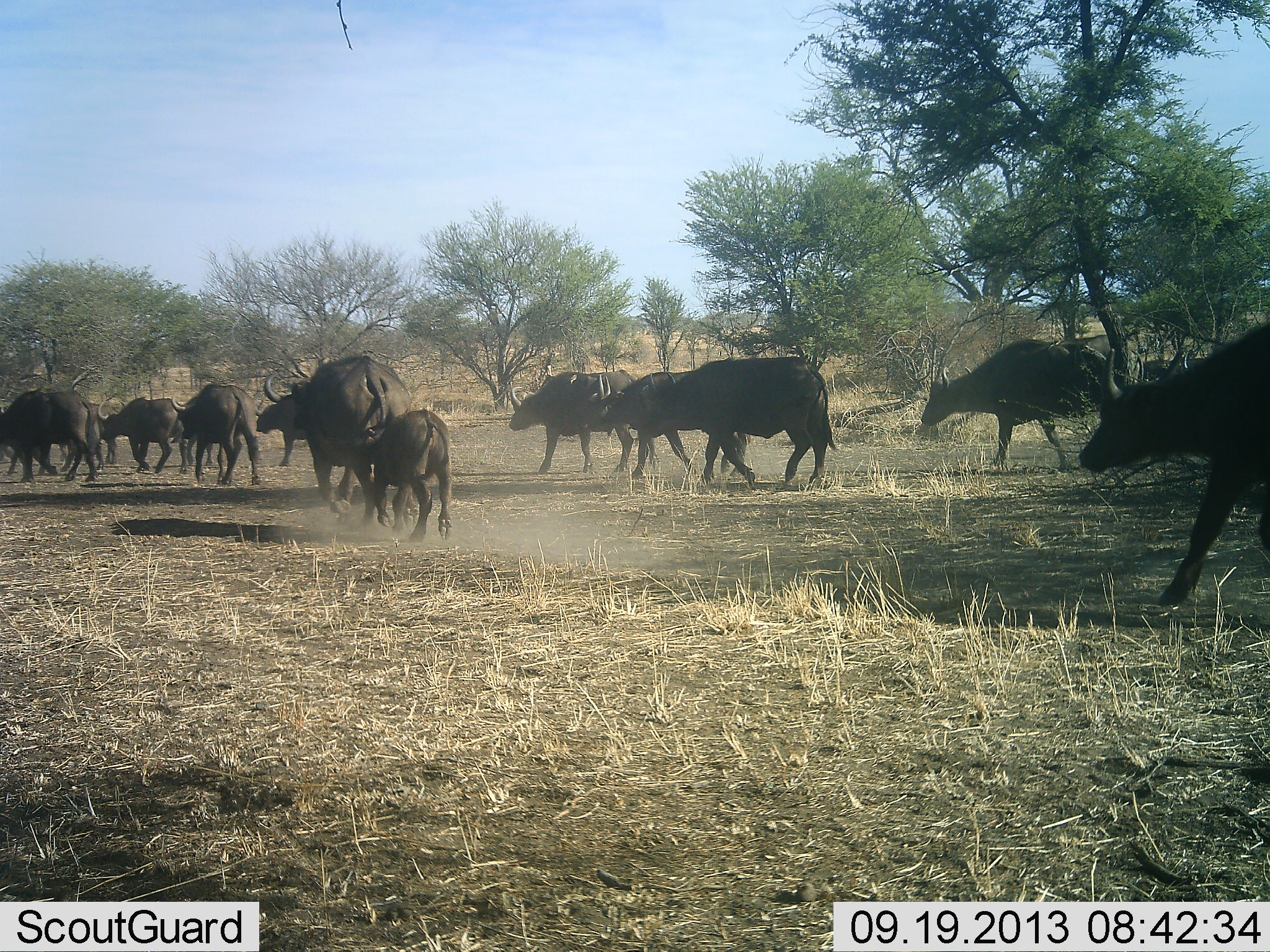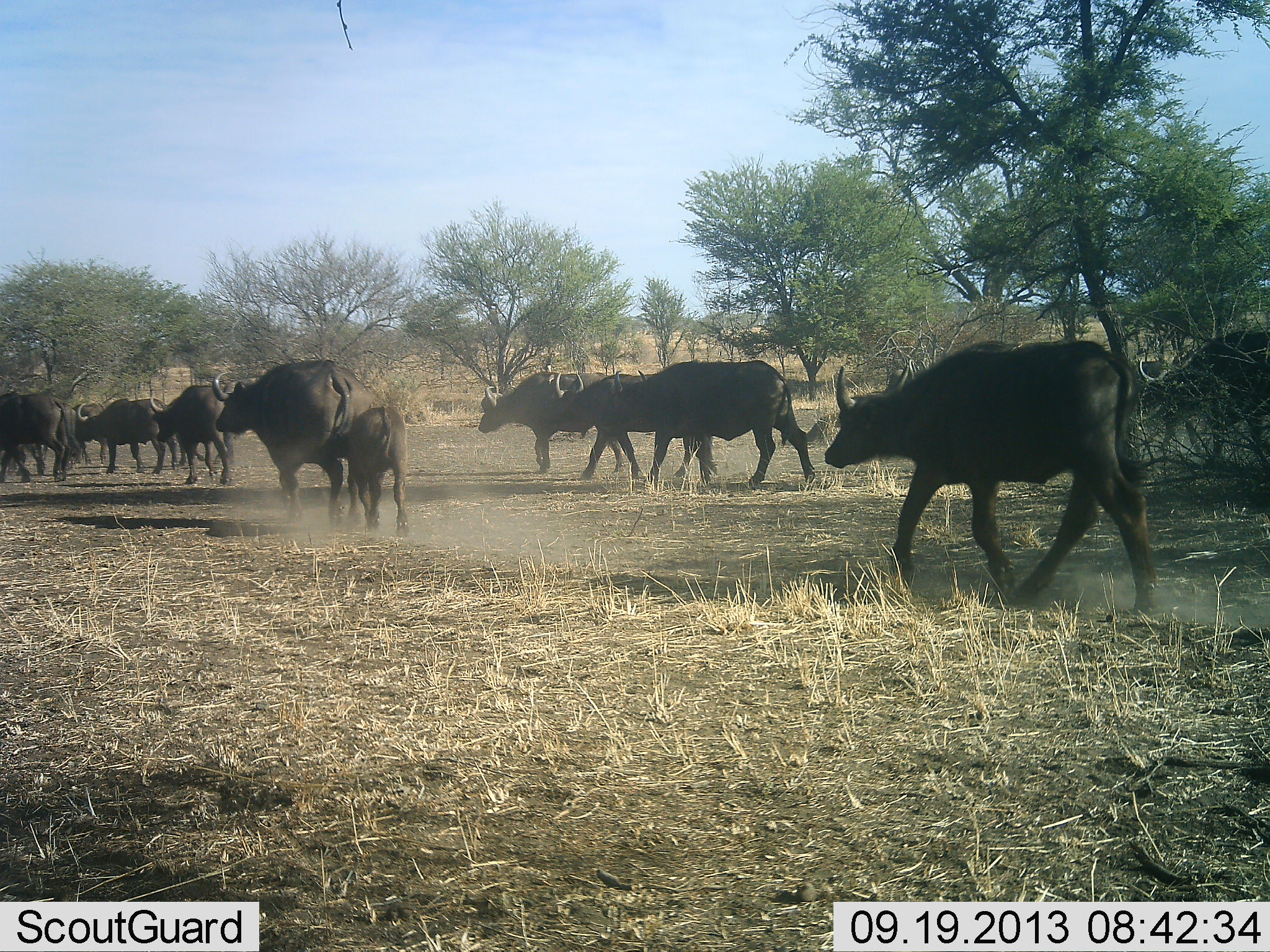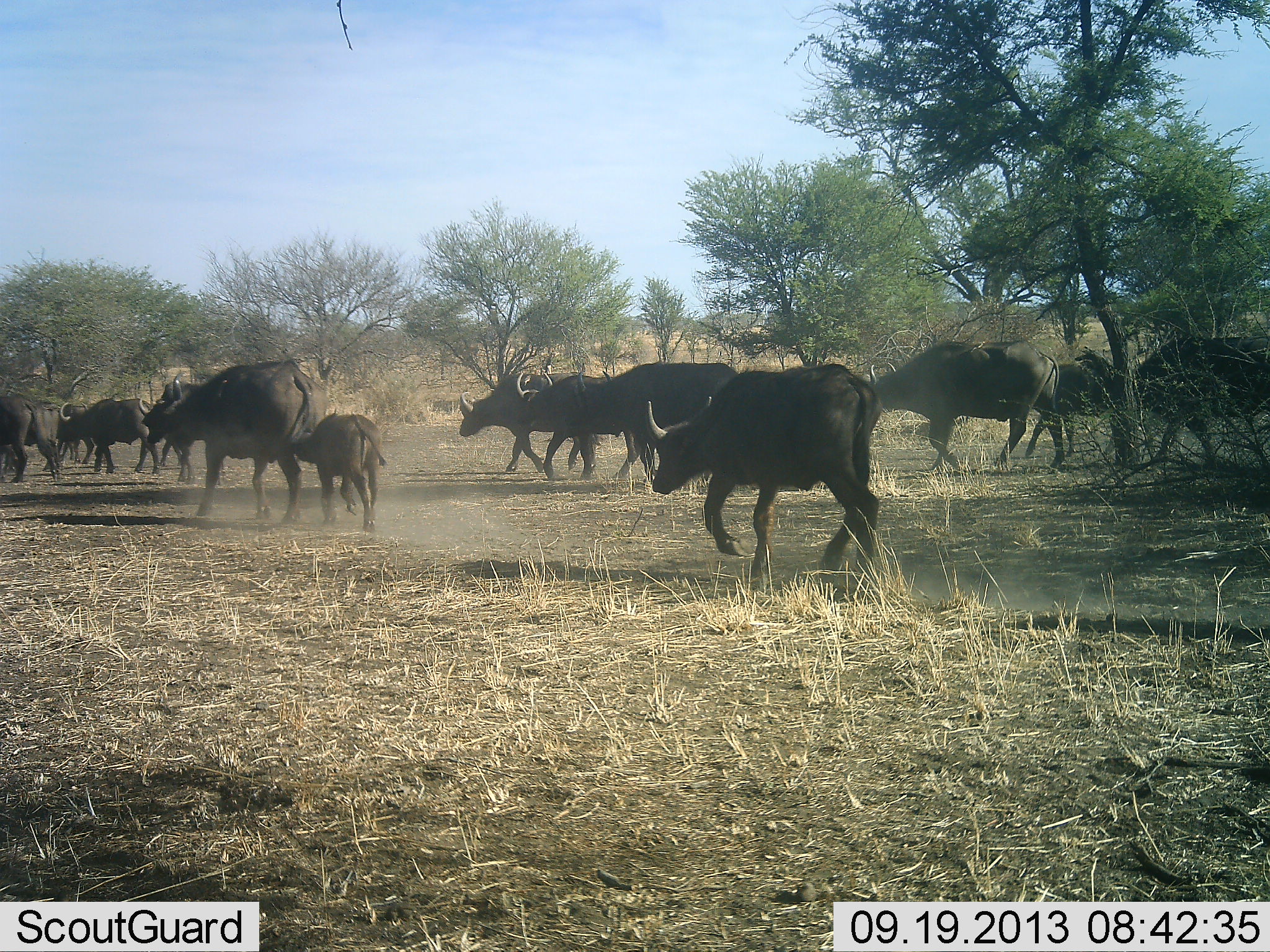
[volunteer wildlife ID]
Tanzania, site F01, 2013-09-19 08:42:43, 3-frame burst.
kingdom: Animalia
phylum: Chordata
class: Mammalia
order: Artiodactyla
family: Bovidae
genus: Syncerus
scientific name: Syncerus caffer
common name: cape buffalo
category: buffalo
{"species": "buffalo (cape buffalo) (Syncerus caffer)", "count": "11-50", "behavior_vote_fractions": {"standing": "5%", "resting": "0%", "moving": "95%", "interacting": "5%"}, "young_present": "90%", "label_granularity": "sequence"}